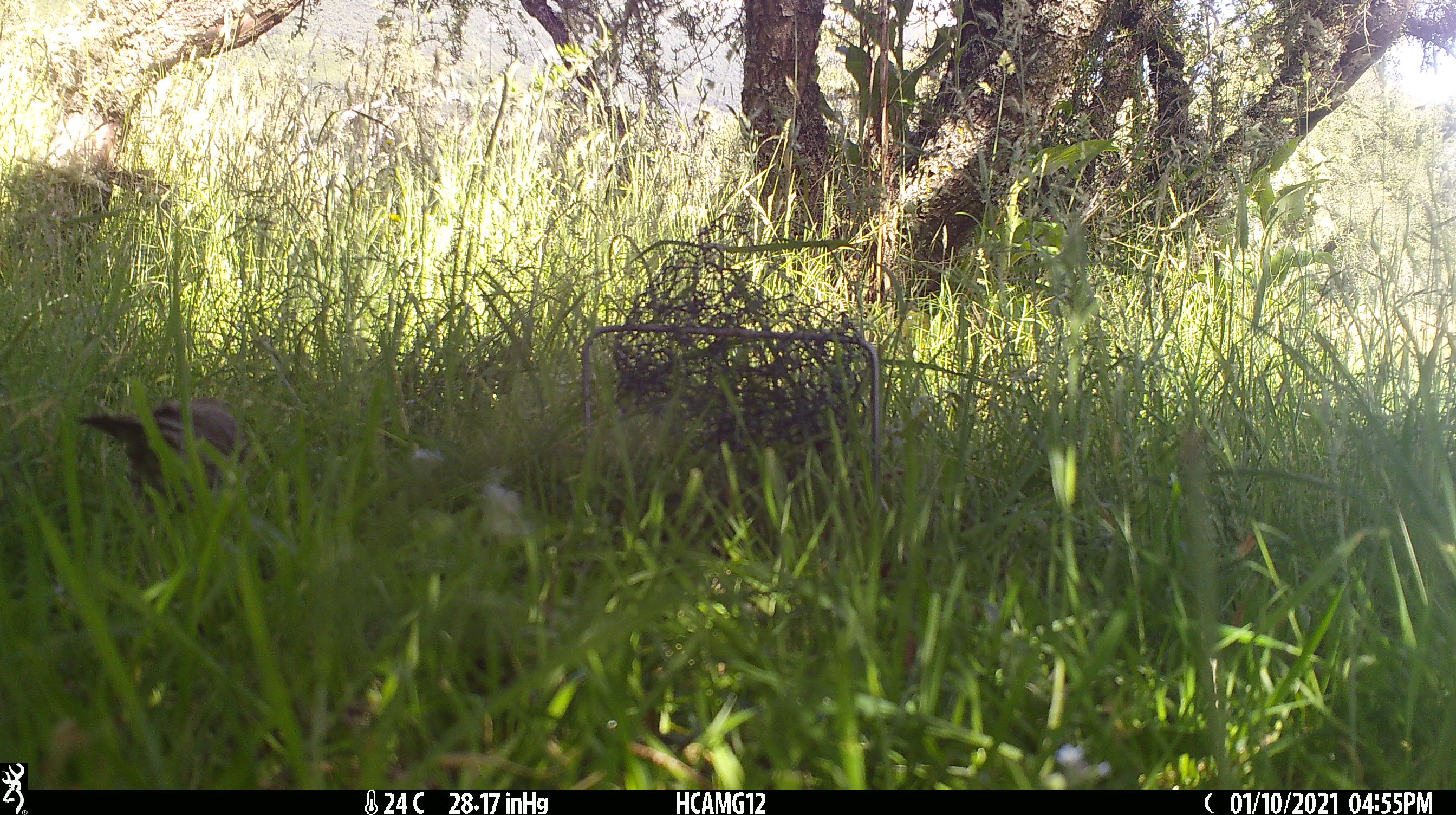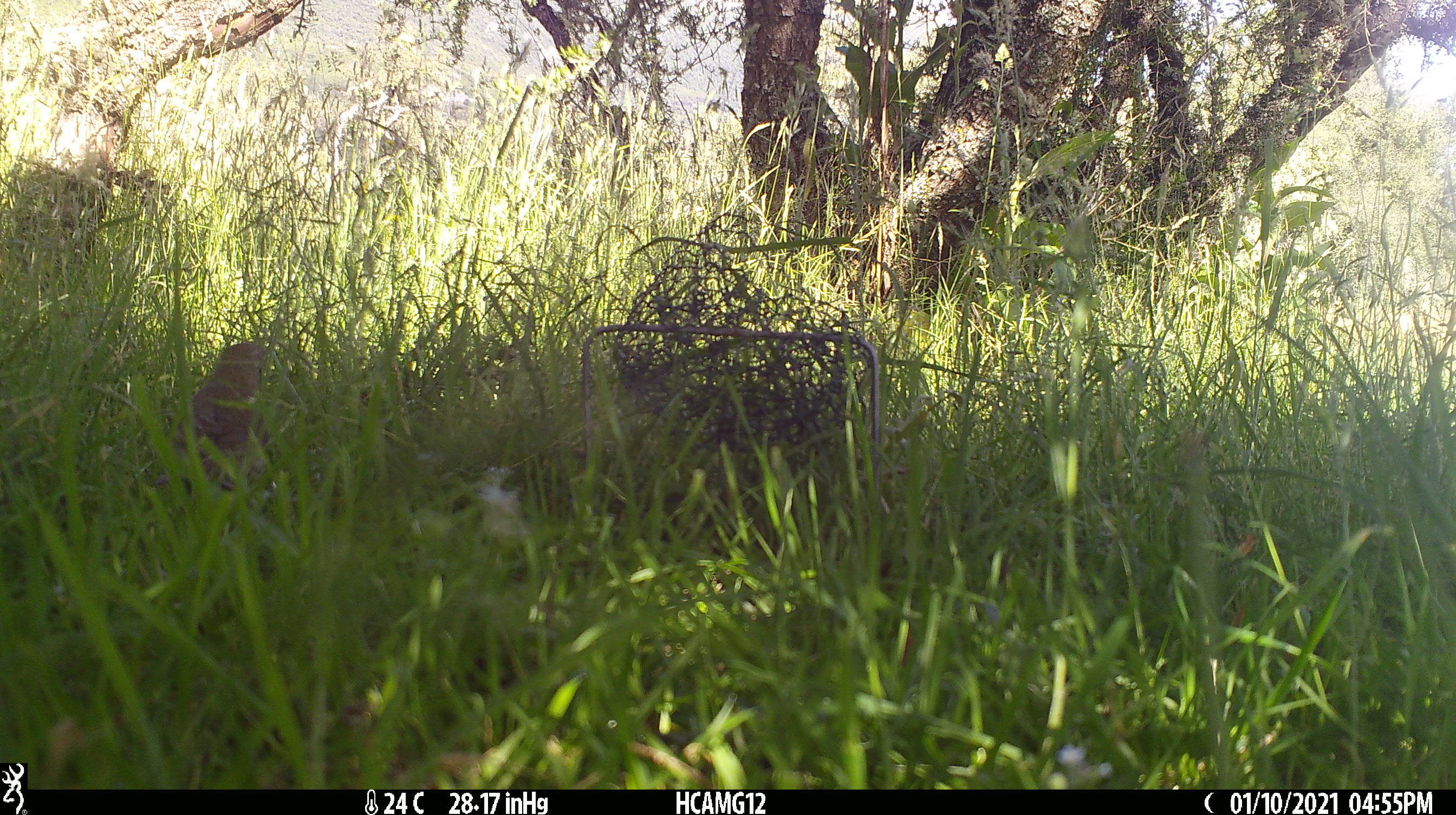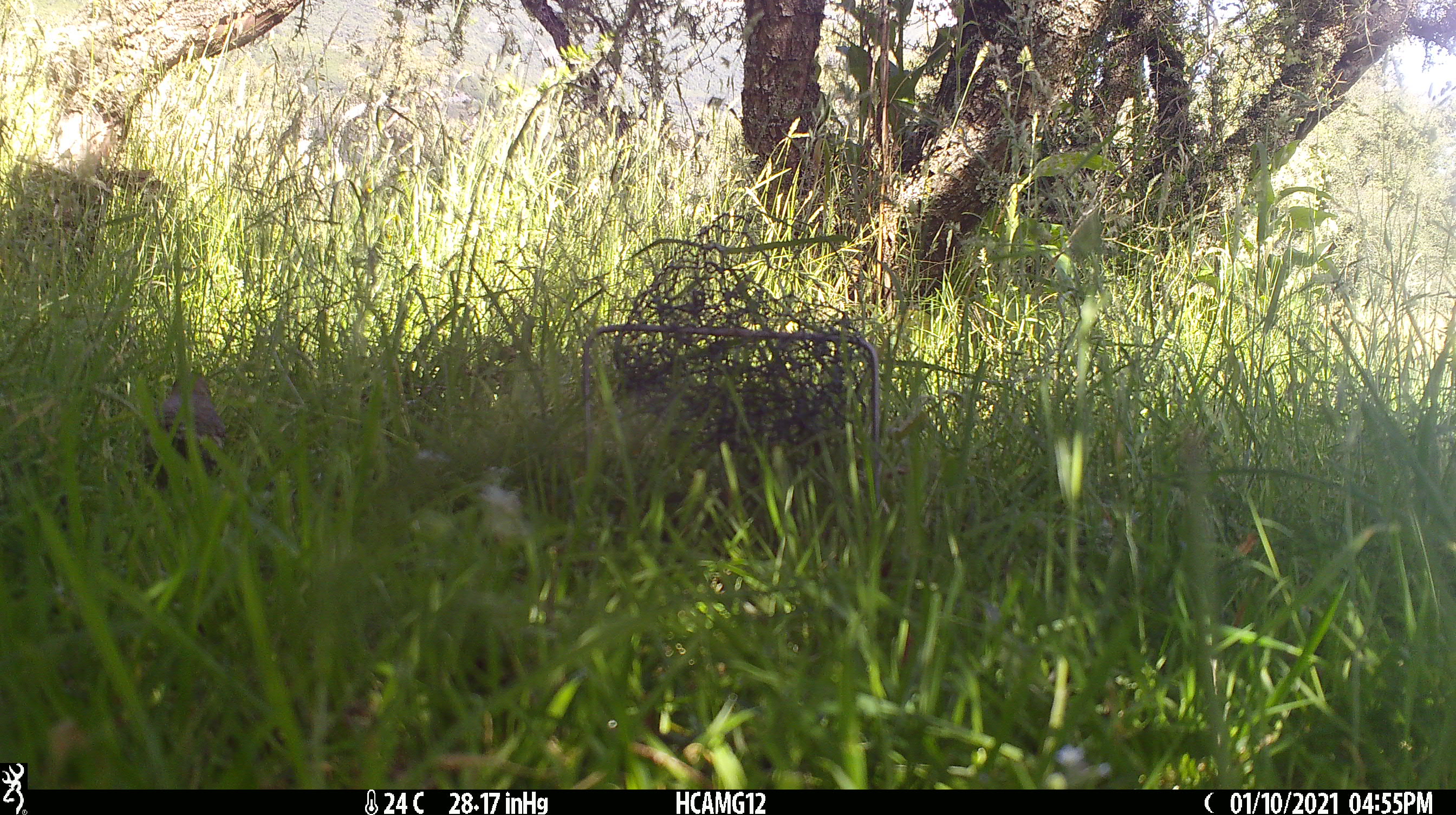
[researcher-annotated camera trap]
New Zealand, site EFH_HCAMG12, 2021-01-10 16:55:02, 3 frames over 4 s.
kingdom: Animalia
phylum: Chordata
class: Aves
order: Passeriformes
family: Turdidae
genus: Turdus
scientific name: Turdus philomelos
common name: song thrush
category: thrush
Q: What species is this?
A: Thrush (song thrush) (Turdus philomelos).